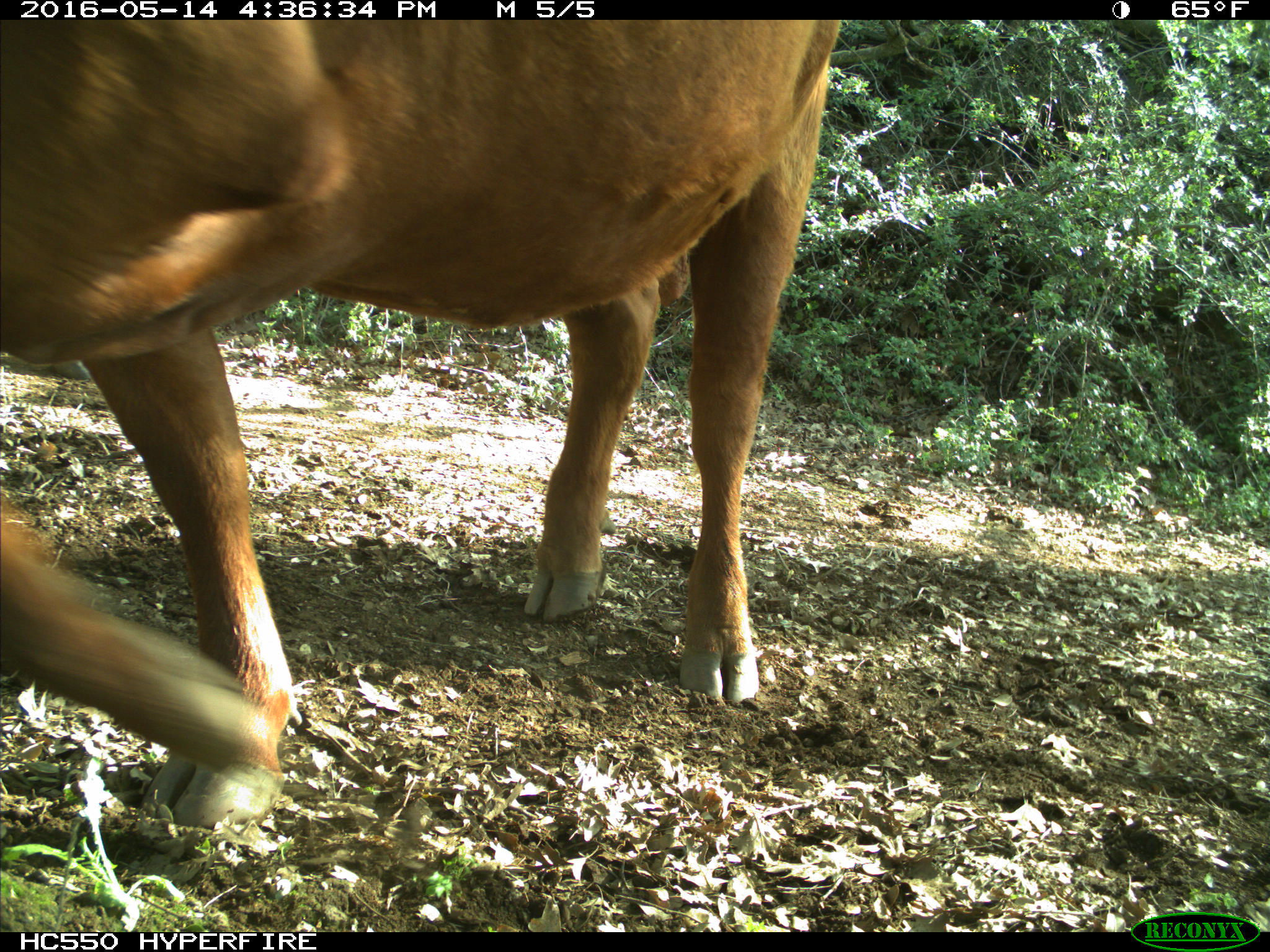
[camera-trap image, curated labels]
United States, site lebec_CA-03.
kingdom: Animalia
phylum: Chordata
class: Mammalia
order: Artiodactyla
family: Bovidae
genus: Bos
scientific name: Bos taurus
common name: domestic cow